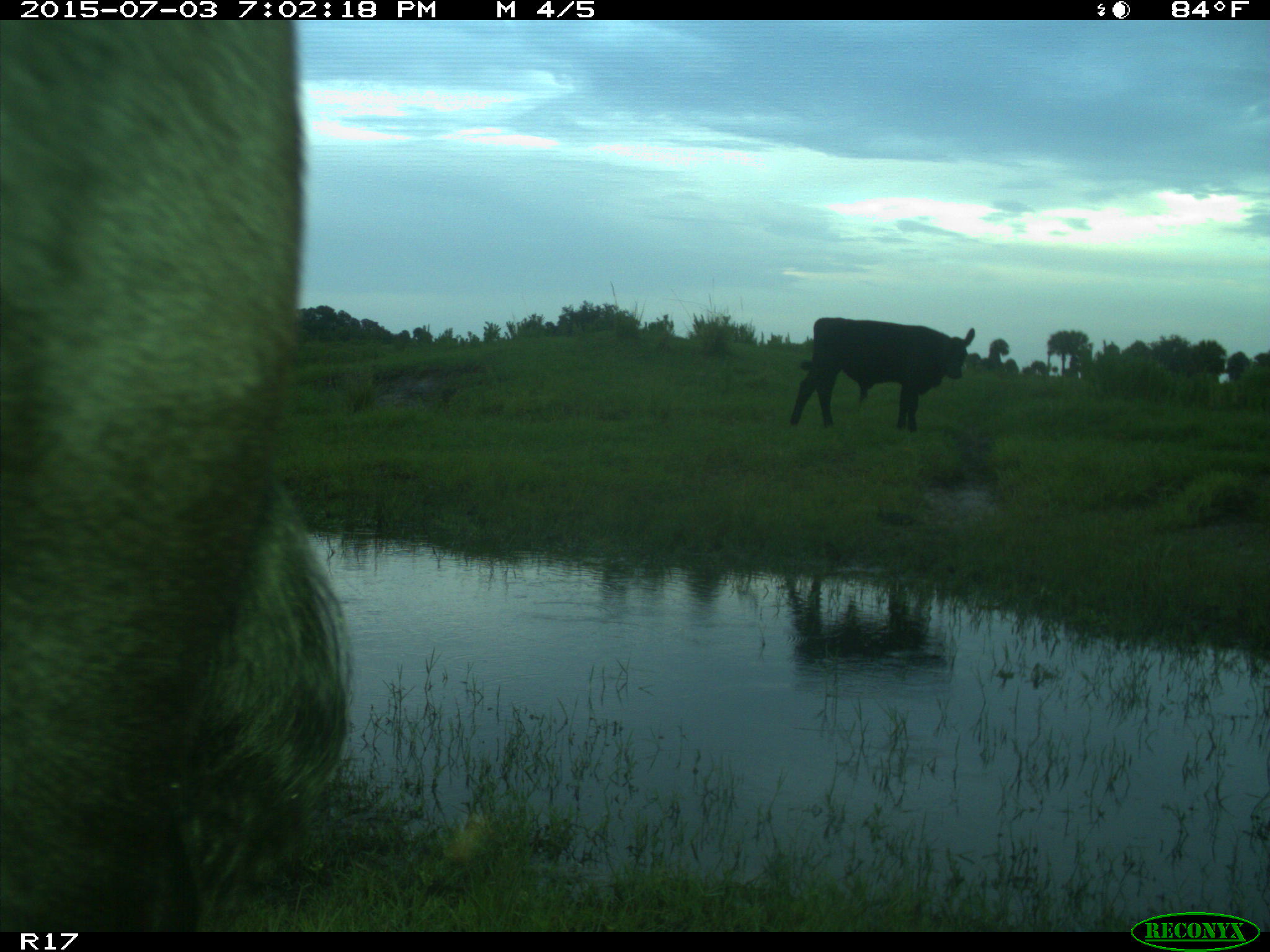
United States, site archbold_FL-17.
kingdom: Animalia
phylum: Chordata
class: Mammalia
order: Artiodactyla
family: Bovidae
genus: Bos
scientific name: Bos taurus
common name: domestic cow